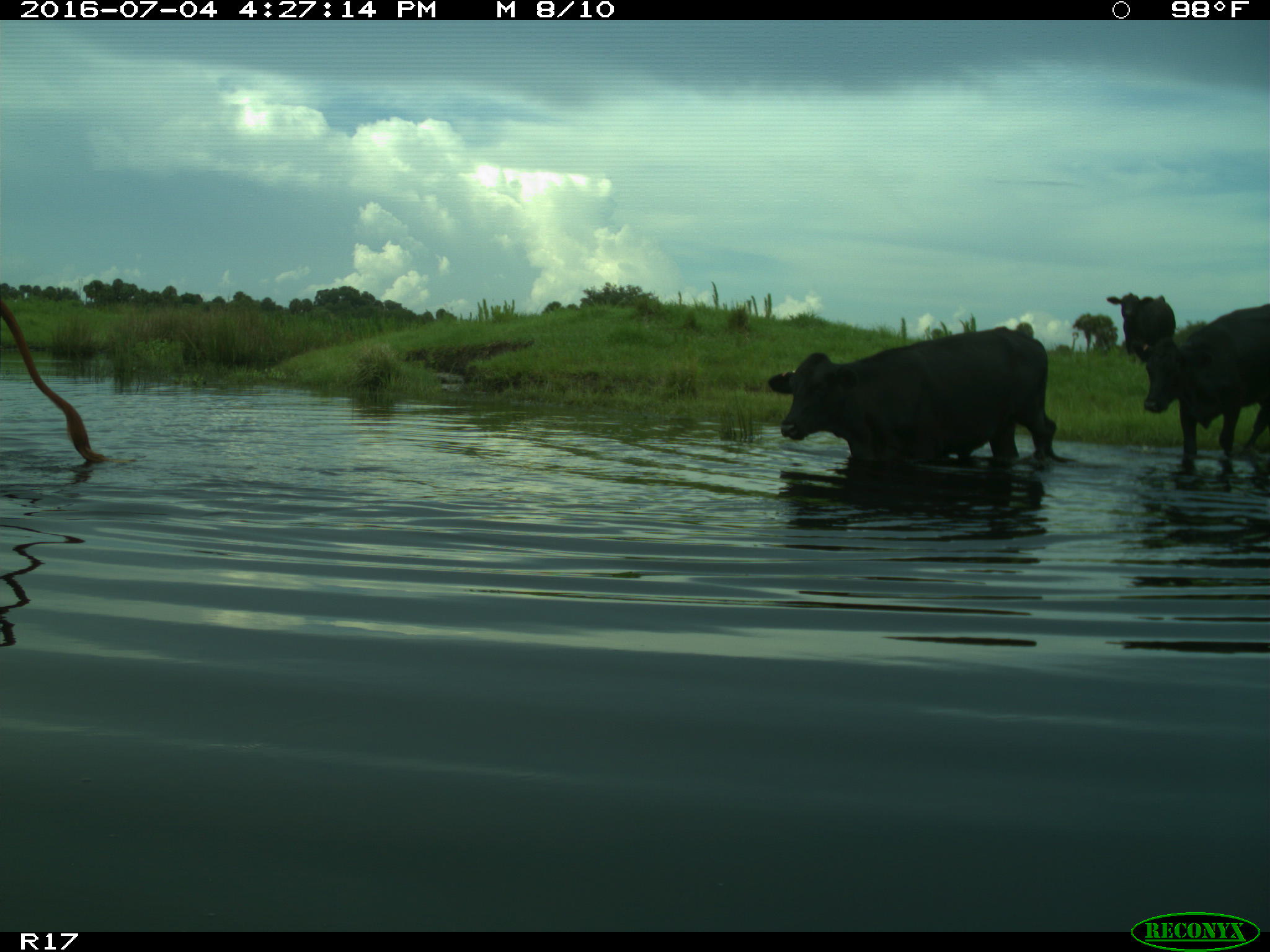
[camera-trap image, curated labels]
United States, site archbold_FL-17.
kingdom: Animalia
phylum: Chordata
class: Mammalia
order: Artiodactyla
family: Bovidae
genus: Bos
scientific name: Bos taurus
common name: domestic cow